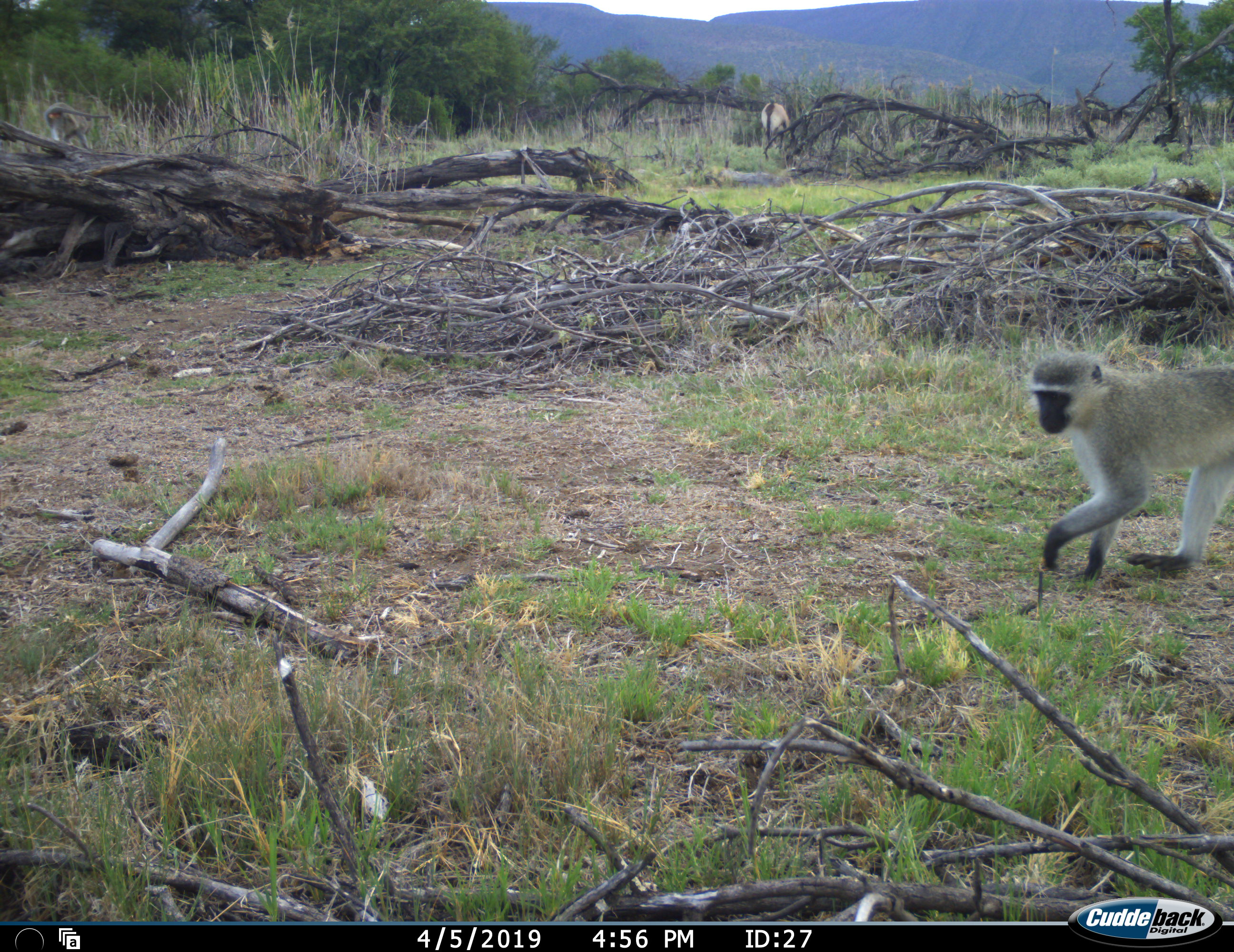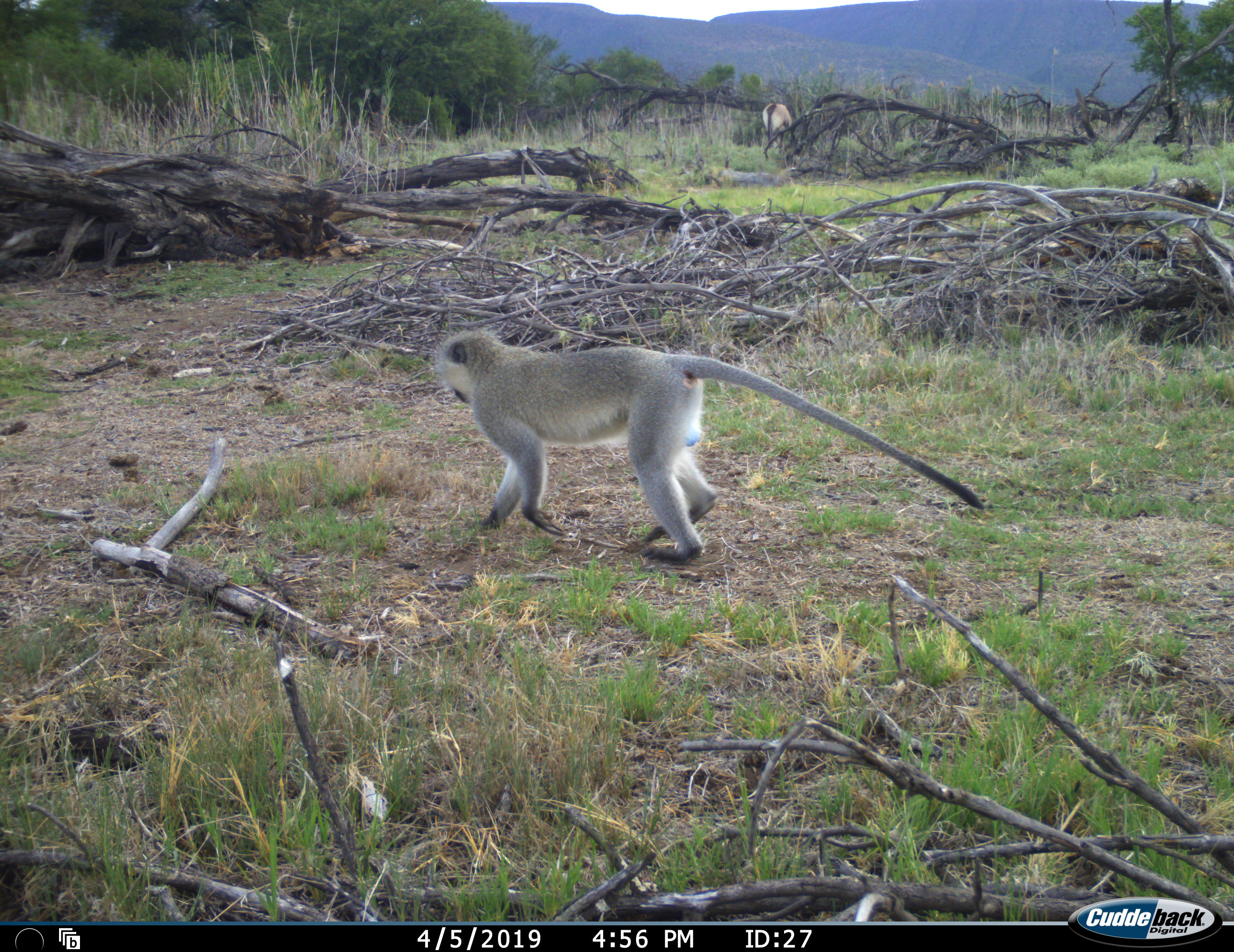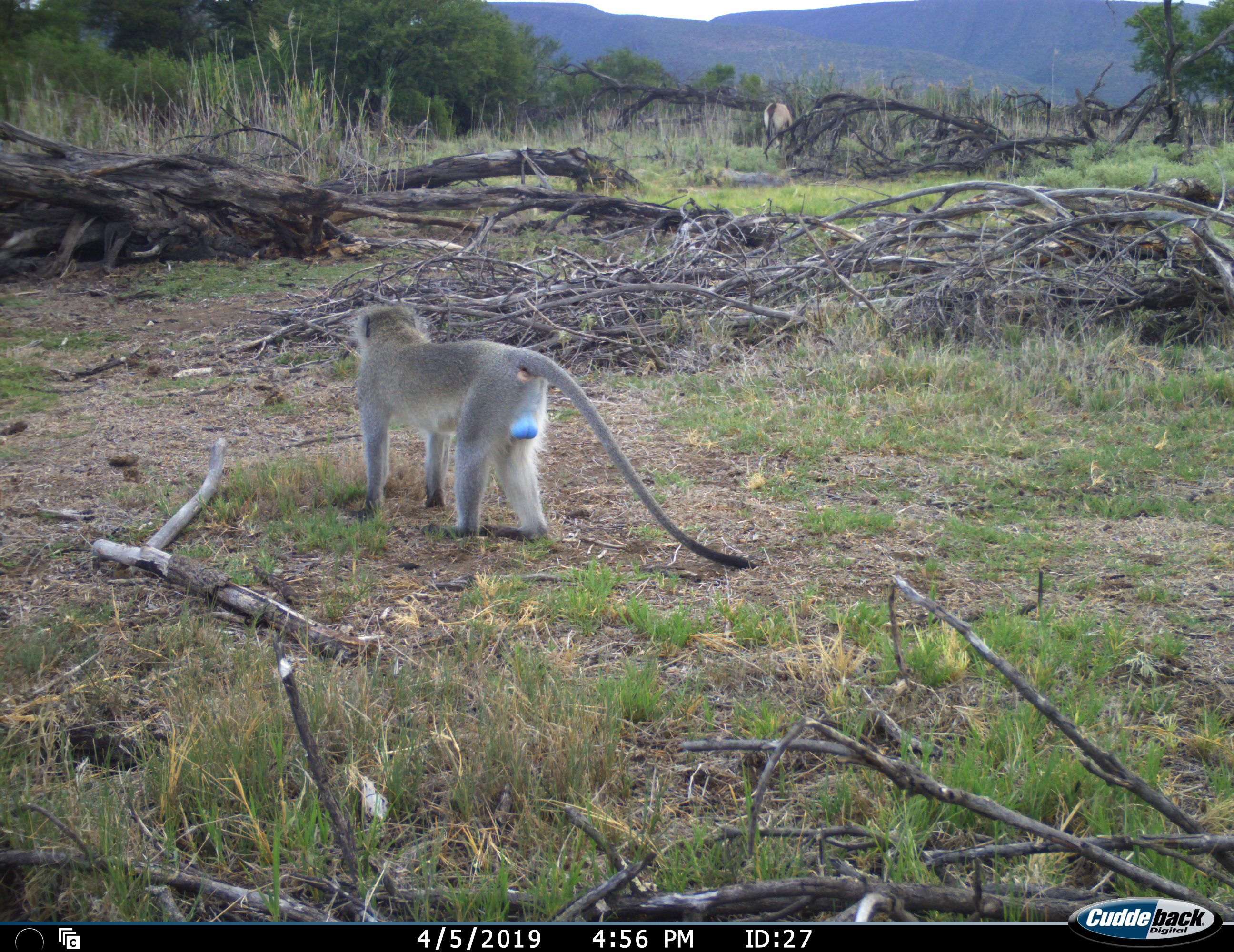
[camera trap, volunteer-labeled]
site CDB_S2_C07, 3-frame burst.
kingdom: Animalia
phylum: Chordata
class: Mammalia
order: Primates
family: Cercopithecidae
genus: Chlorocebus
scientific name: Chlorocebus pygerythrus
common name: vervet monkey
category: monkeyvervet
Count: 1.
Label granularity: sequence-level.